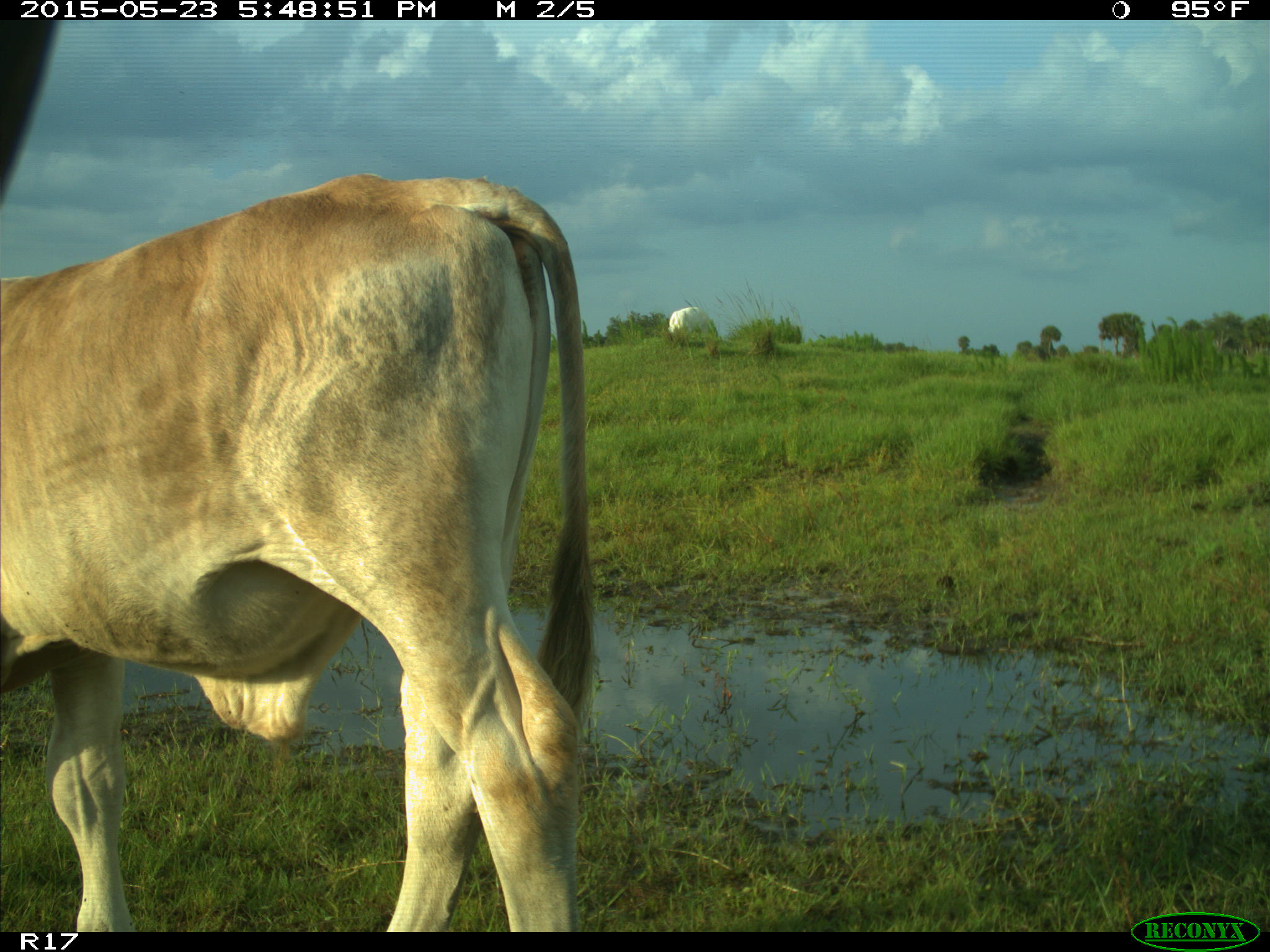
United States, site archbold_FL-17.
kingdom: Animalia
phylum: Chordata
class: Mammalia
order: Artiodactyla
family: Bovidae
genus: Bos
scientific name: Bos taurus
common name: domestic cow